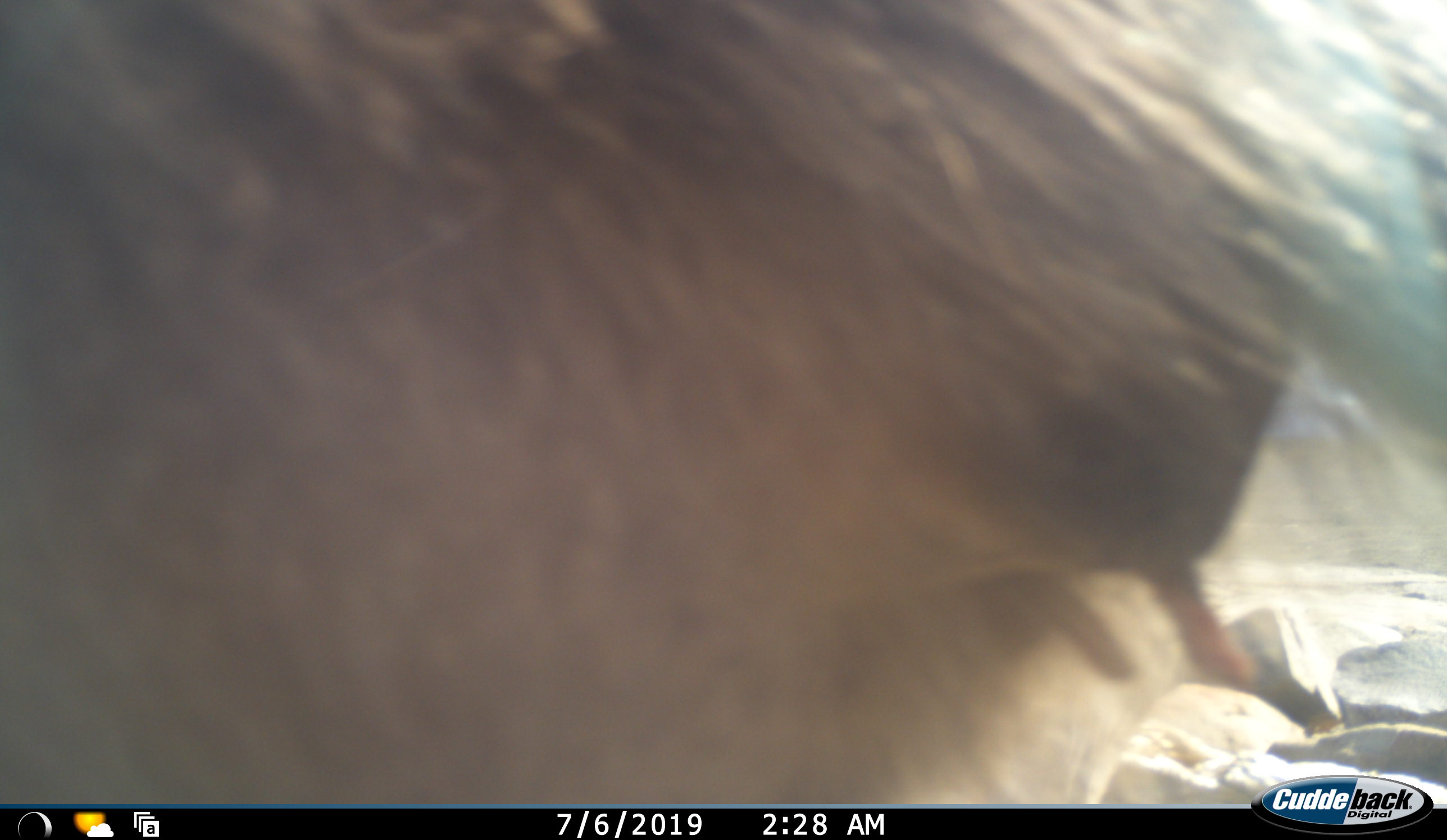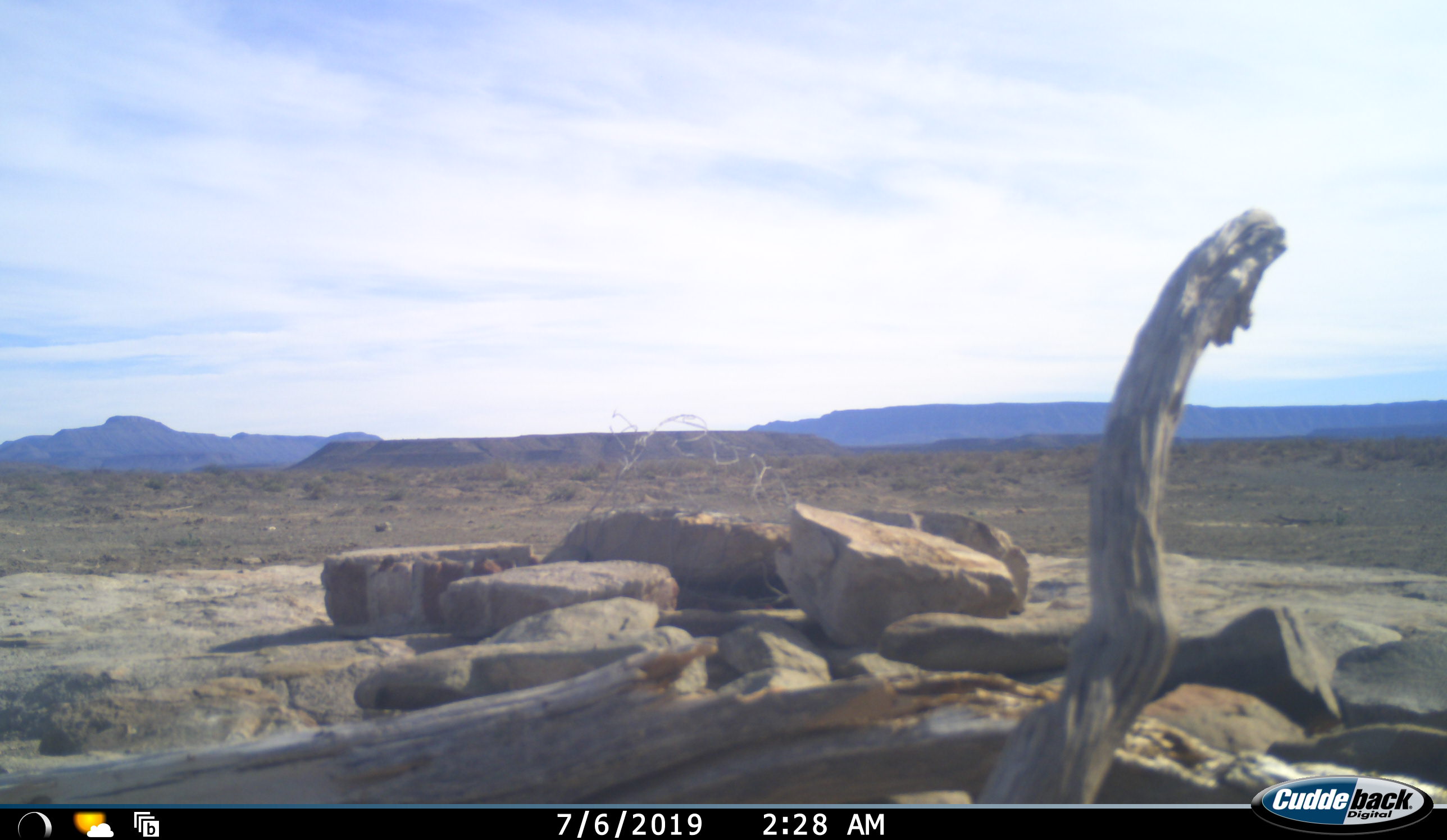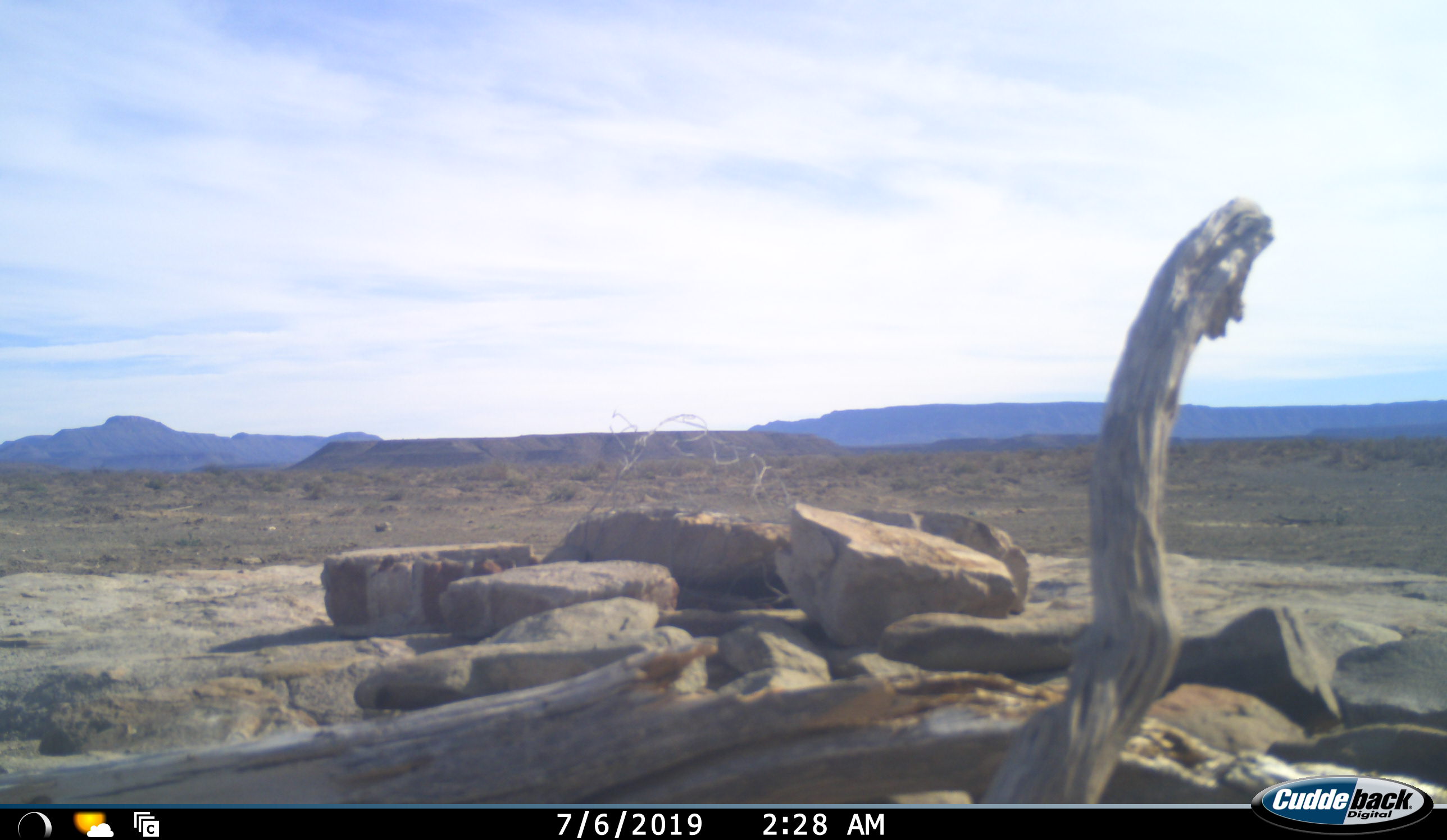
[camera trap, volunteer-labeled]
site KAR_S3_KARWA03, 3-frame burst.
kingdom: Animalia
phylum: Chordata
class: Mammalia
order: Primates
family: Cercopithecidae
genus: Papio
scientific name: Papio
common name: baboon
Baboon (Papio), count 1. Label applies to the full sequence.